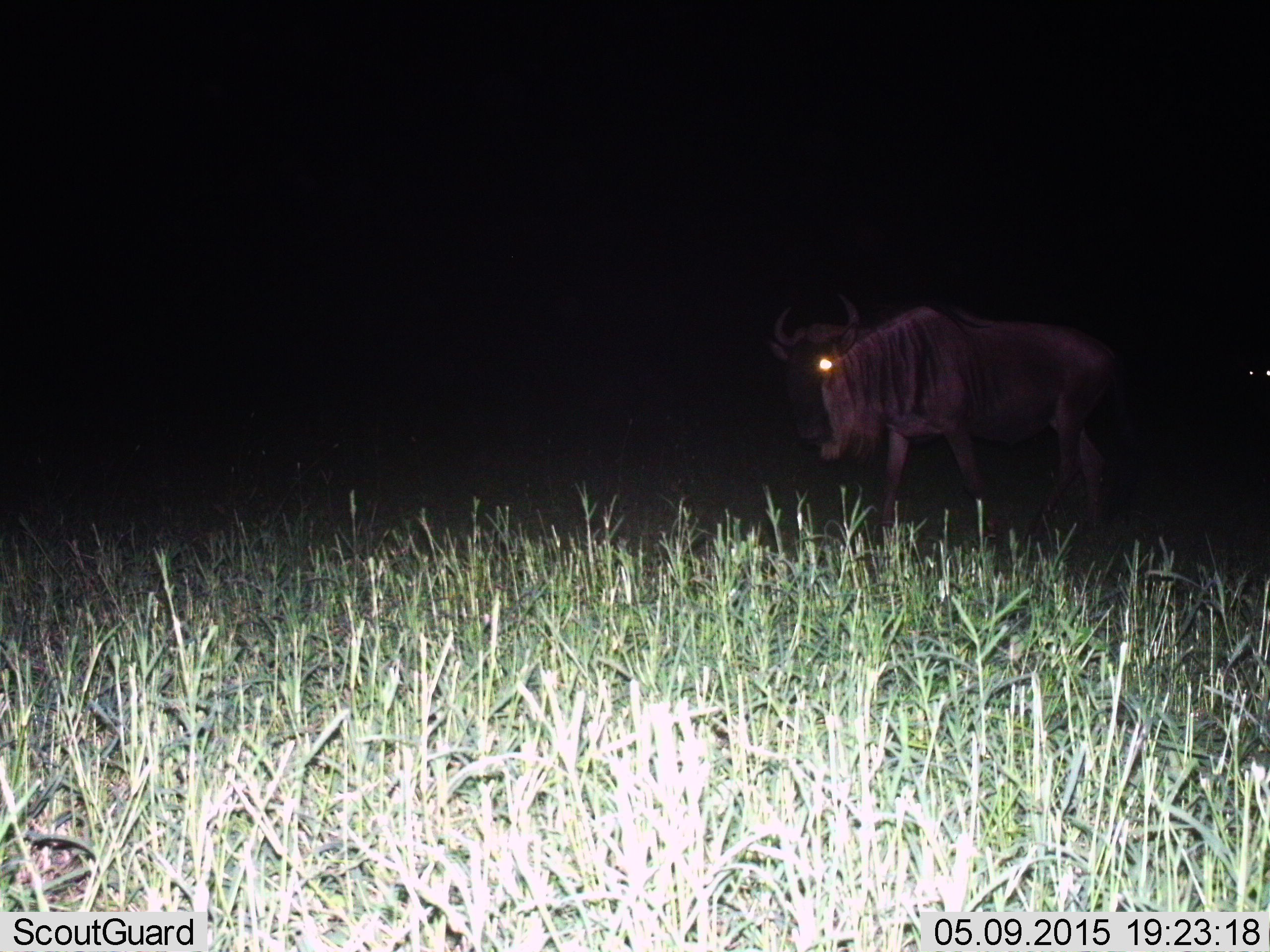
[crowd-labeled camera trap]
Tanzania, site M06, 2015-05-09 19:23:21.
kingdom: Animalia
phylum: Chordata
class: Mammalia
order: Artiodactyla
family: Bovidae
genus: Connochaetes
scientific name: Connochaetes taurinus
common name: blue wildebeest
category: wildebeest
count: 1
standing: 50%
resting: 0%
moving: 60%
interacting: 0%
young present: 0%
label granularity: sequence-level